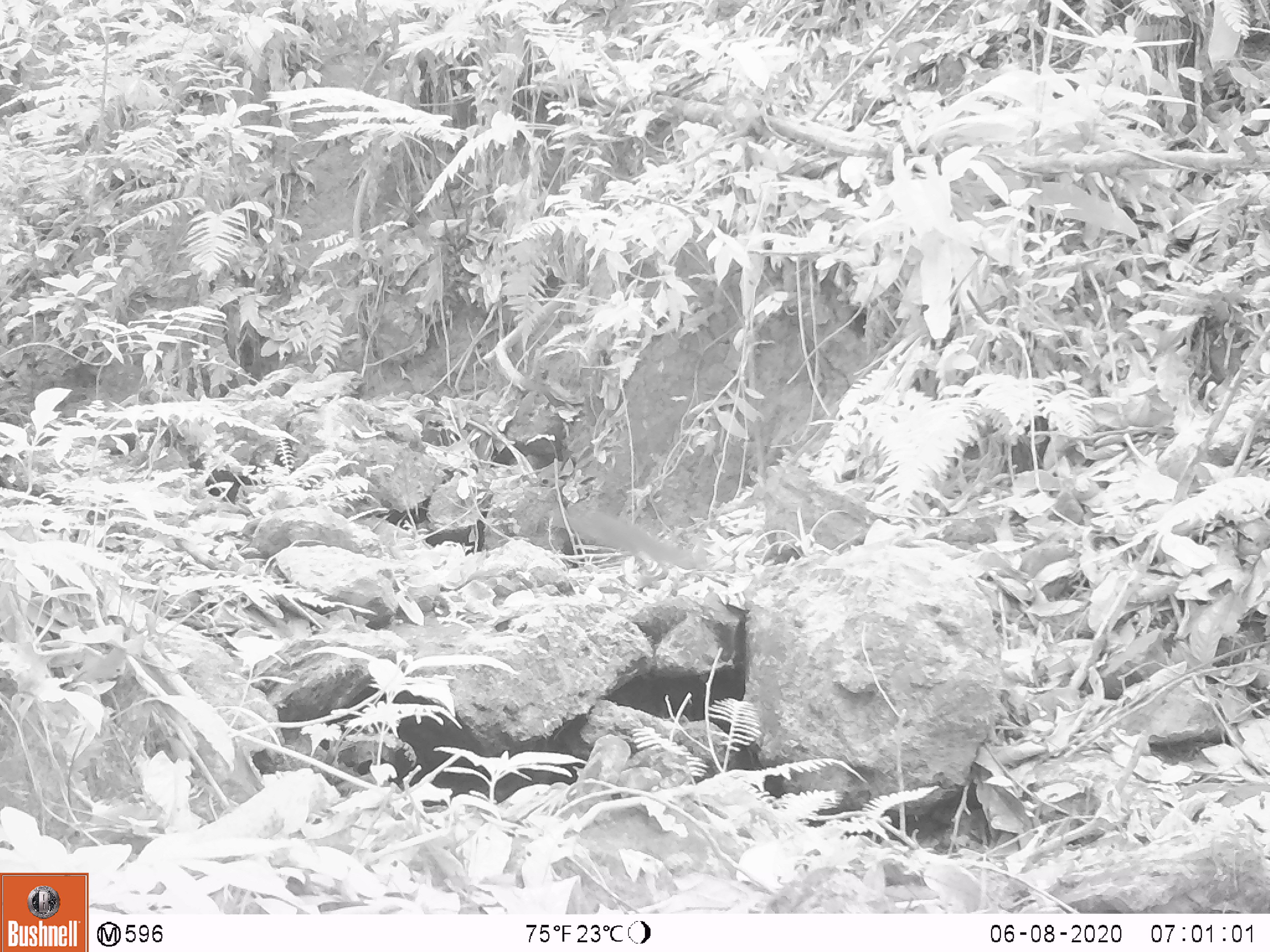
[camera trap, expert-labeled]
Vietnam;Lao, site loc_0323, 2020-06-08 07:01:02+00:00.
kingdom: Animalia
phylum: Chordata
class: Mammalia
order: Scandentia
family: Tupaiidae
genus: Tupaia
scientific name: Tupaia belangeri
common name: northern treeshrew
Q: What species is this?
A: Northern treeshrew (Tupaia belangeri).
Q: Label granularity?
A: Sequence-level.